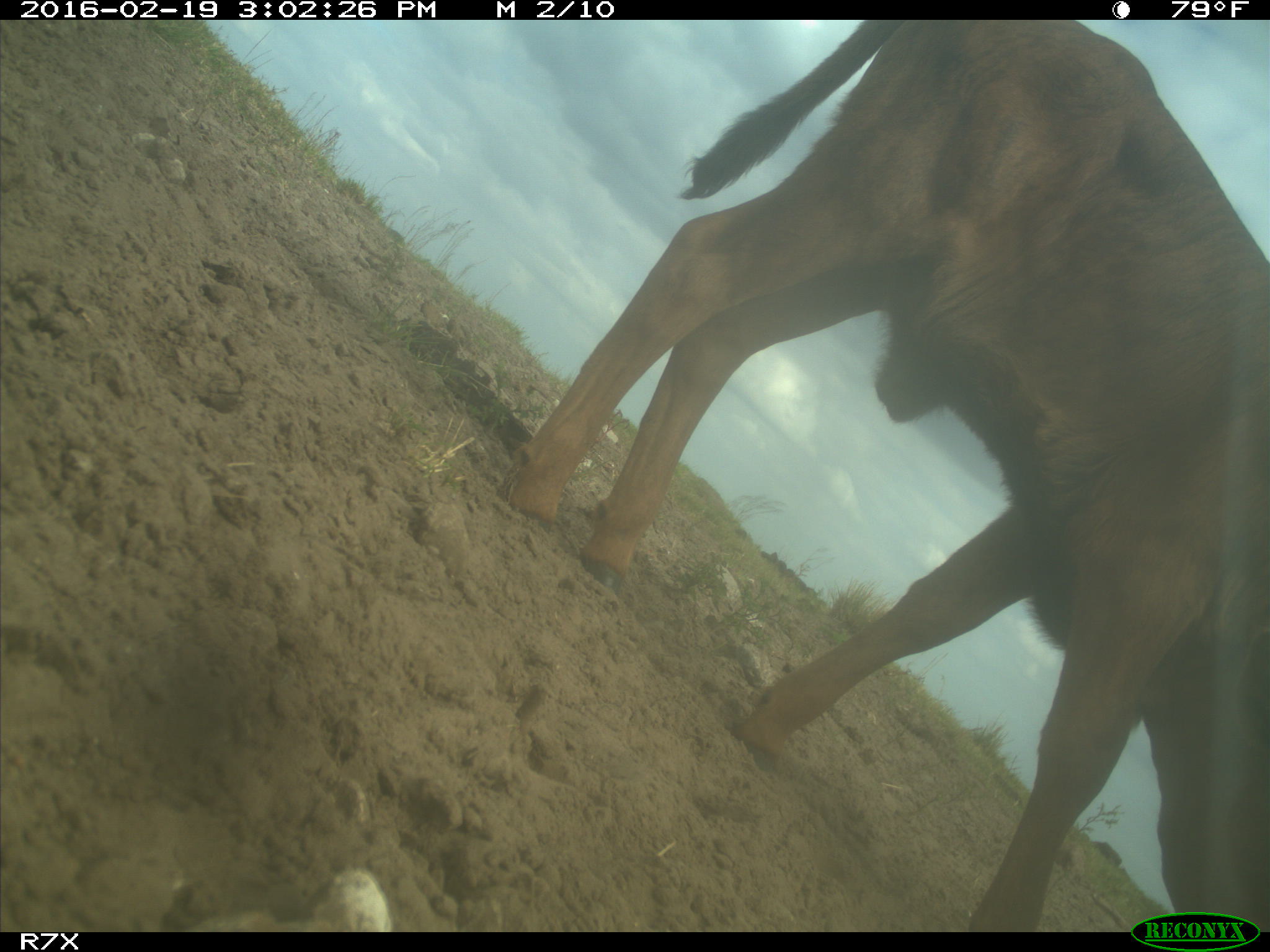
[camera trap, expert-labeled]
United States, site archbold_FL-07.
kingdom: Animalia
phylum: Chordata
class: Mammalia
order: Artiodactyla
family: Bovidae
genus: Bos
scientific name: Bos taurus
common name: domestic cow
Bos taurus (domestic cow).